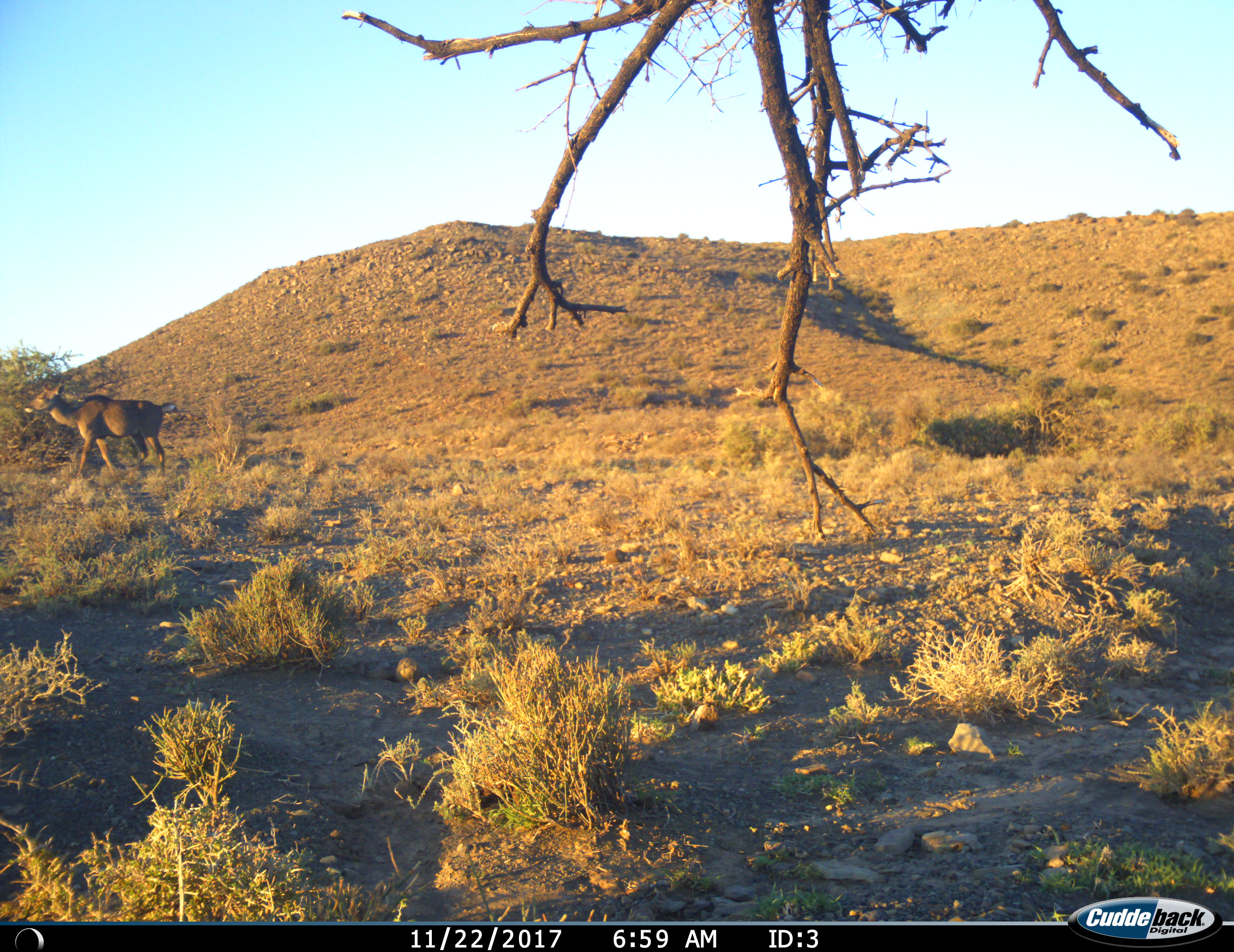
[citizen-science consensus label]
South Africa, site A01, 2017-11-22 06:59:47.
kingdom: Animalia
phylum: Chordata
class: Mammalia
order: Artiodactyla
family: Bovidae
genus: Tragelaphus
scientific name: Tragelaphus strepsiceros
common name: greater kudu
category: kudu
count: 1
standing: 14%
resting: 0%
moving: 86%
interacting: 0%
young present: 0%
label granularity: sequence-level